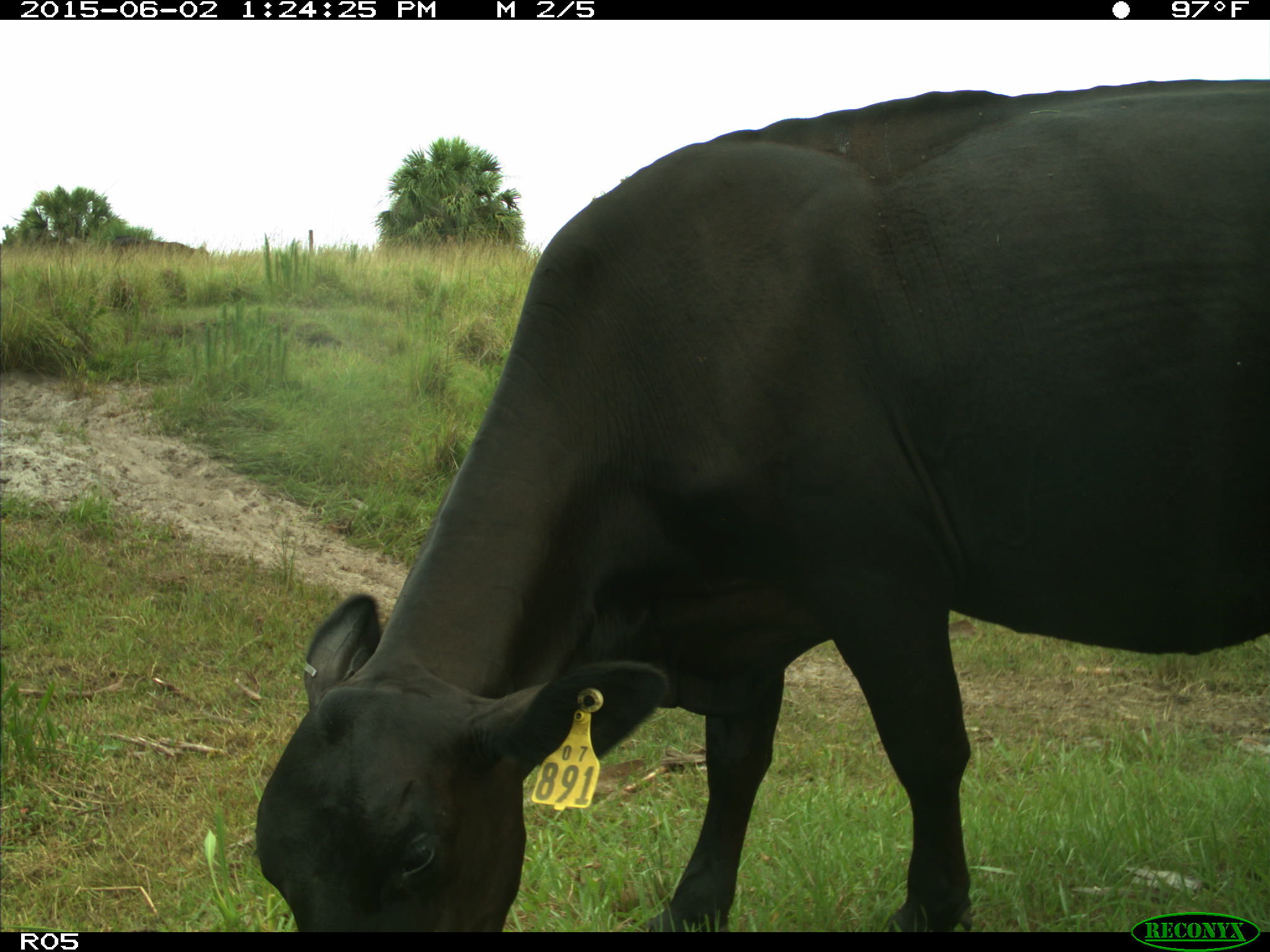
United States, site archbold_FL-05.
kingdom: Animalia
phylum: Chordata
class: Mammalia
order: Artiodactyla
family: Bovidae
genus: Bos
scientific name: Bos taurus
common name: domestic cow